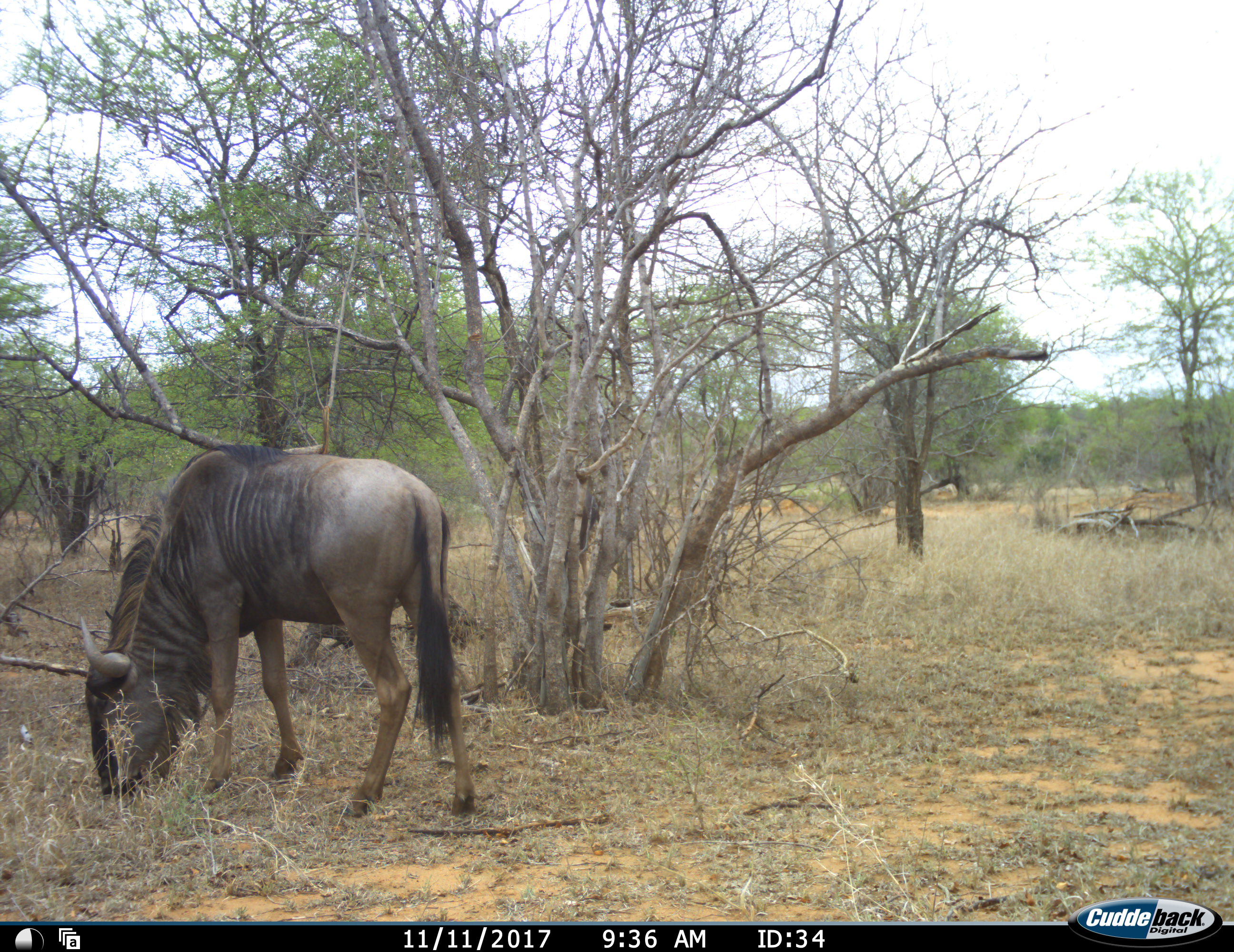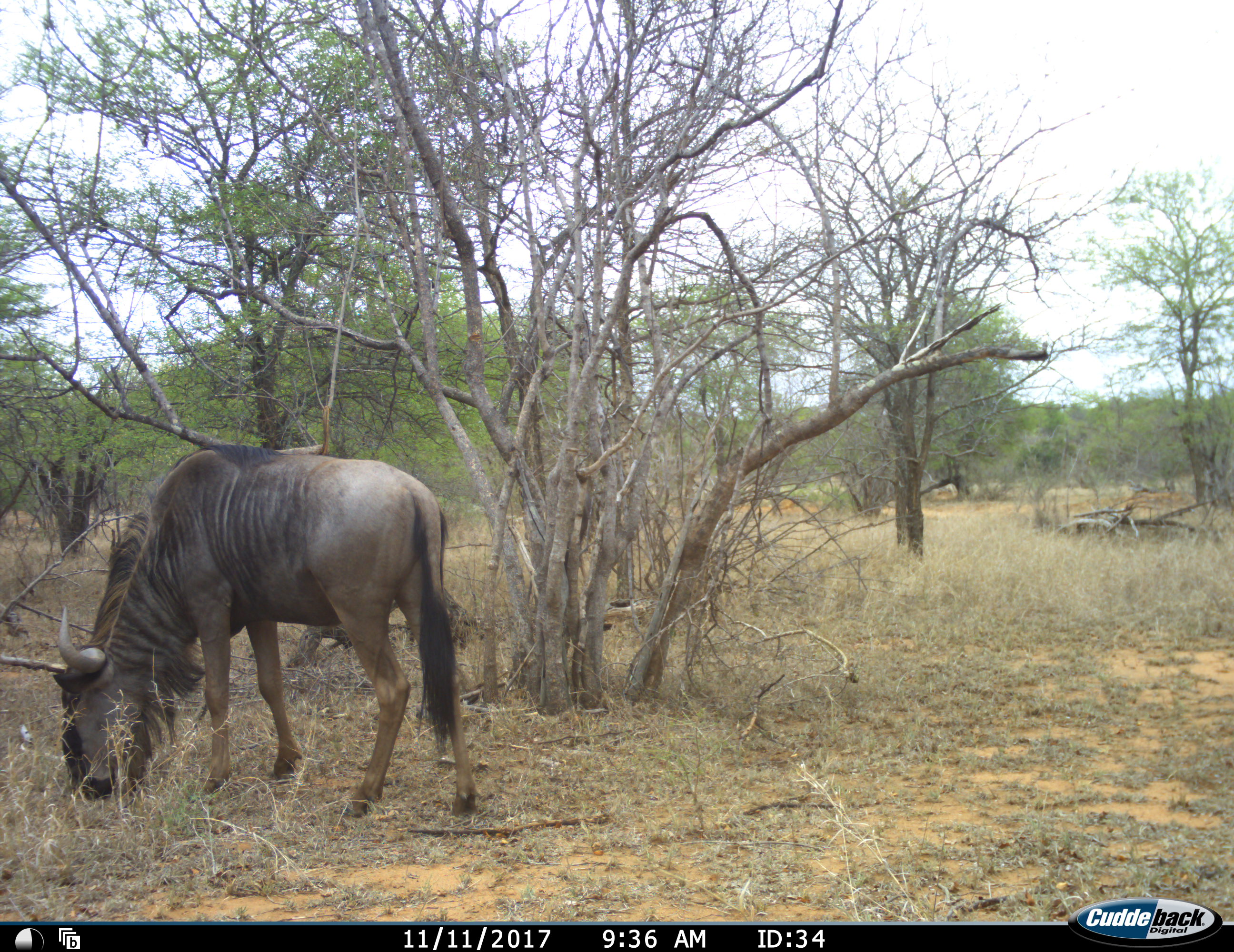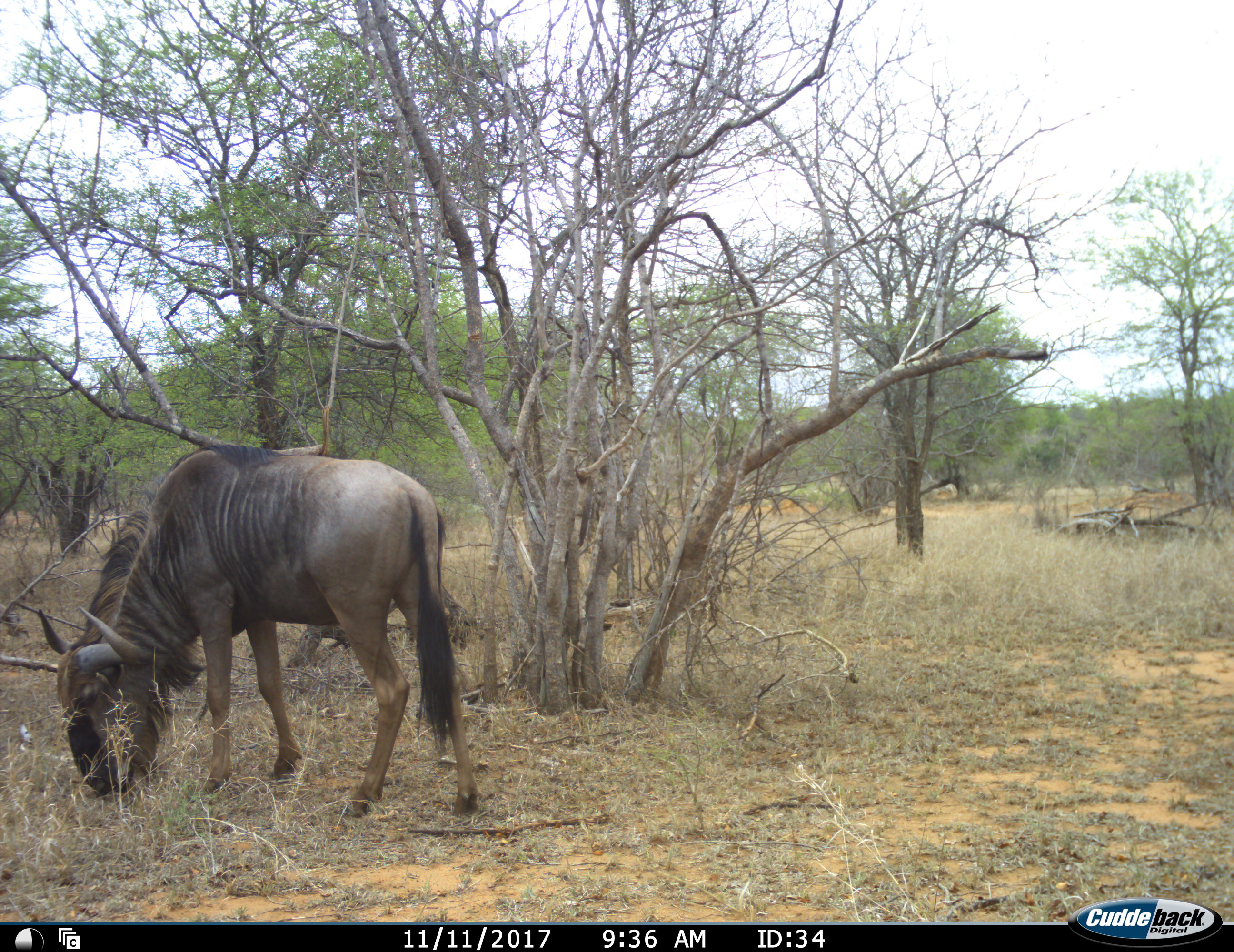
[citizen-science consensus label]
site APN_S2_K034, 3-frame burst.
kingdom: Animalia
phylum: Chordata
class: Mammalia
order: Artiodactyla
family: Bovidae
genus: Connochaetes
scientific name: Connochaetes taurinus taurinus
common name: blue wildebeest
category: wildebeestblue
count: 1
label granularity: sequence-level